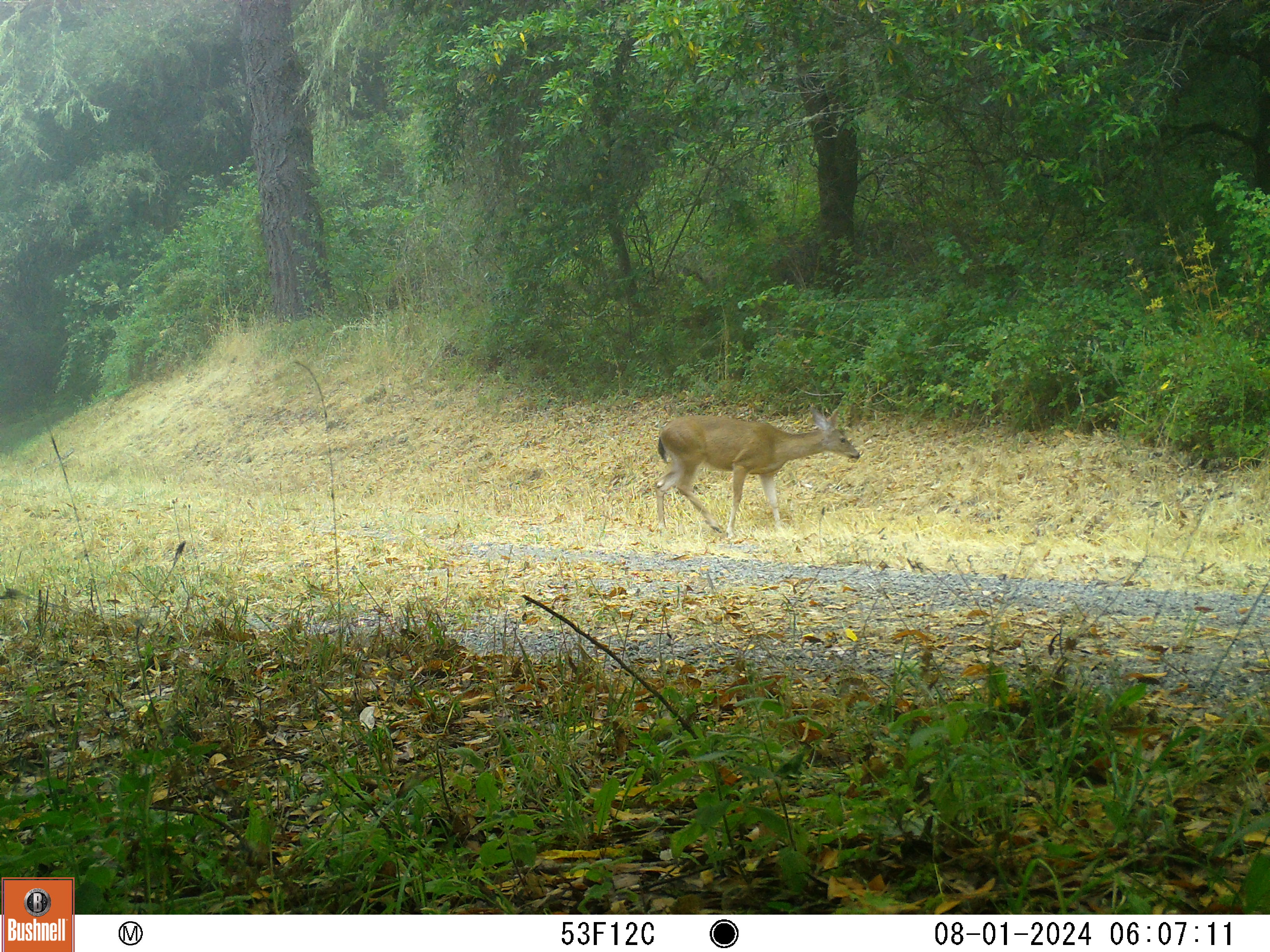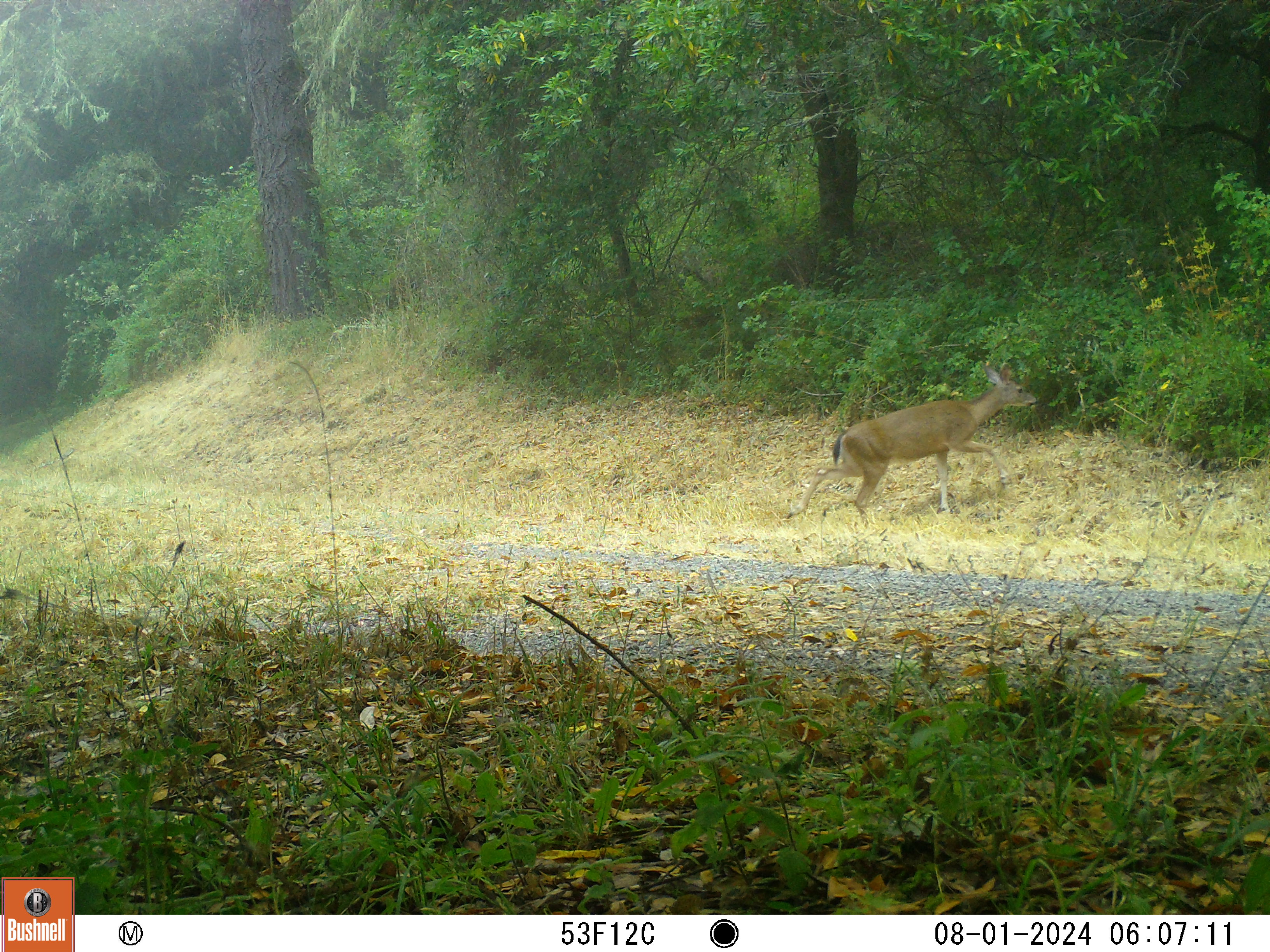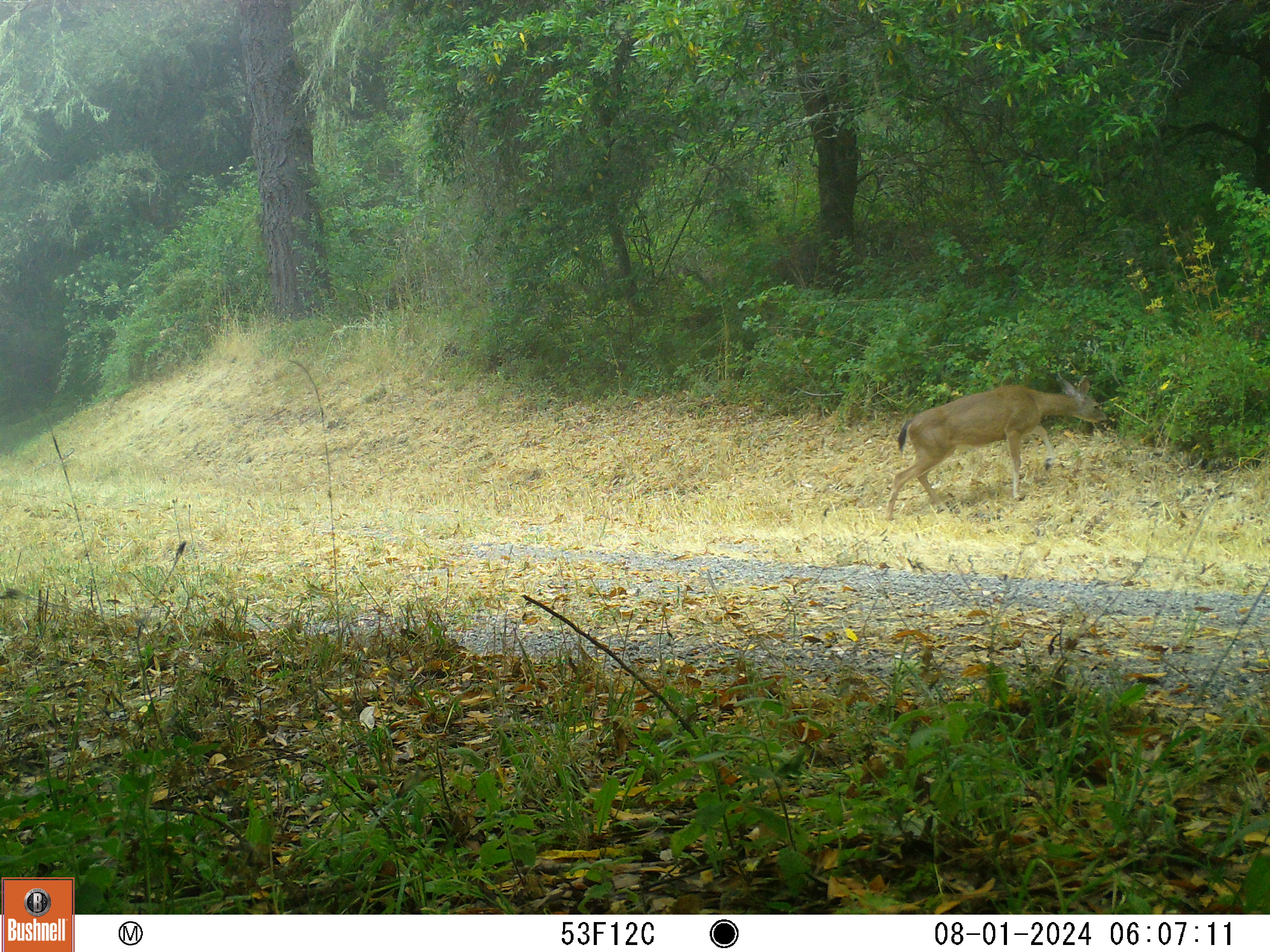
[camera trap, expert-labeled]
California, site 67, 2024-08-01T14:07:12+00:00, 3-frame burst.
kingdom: Animalia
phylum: Chordata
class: Mammalia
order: Artiodactyla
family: Cervidae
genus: Odocoileus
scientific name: Odocoileus hemionus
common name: mule deer